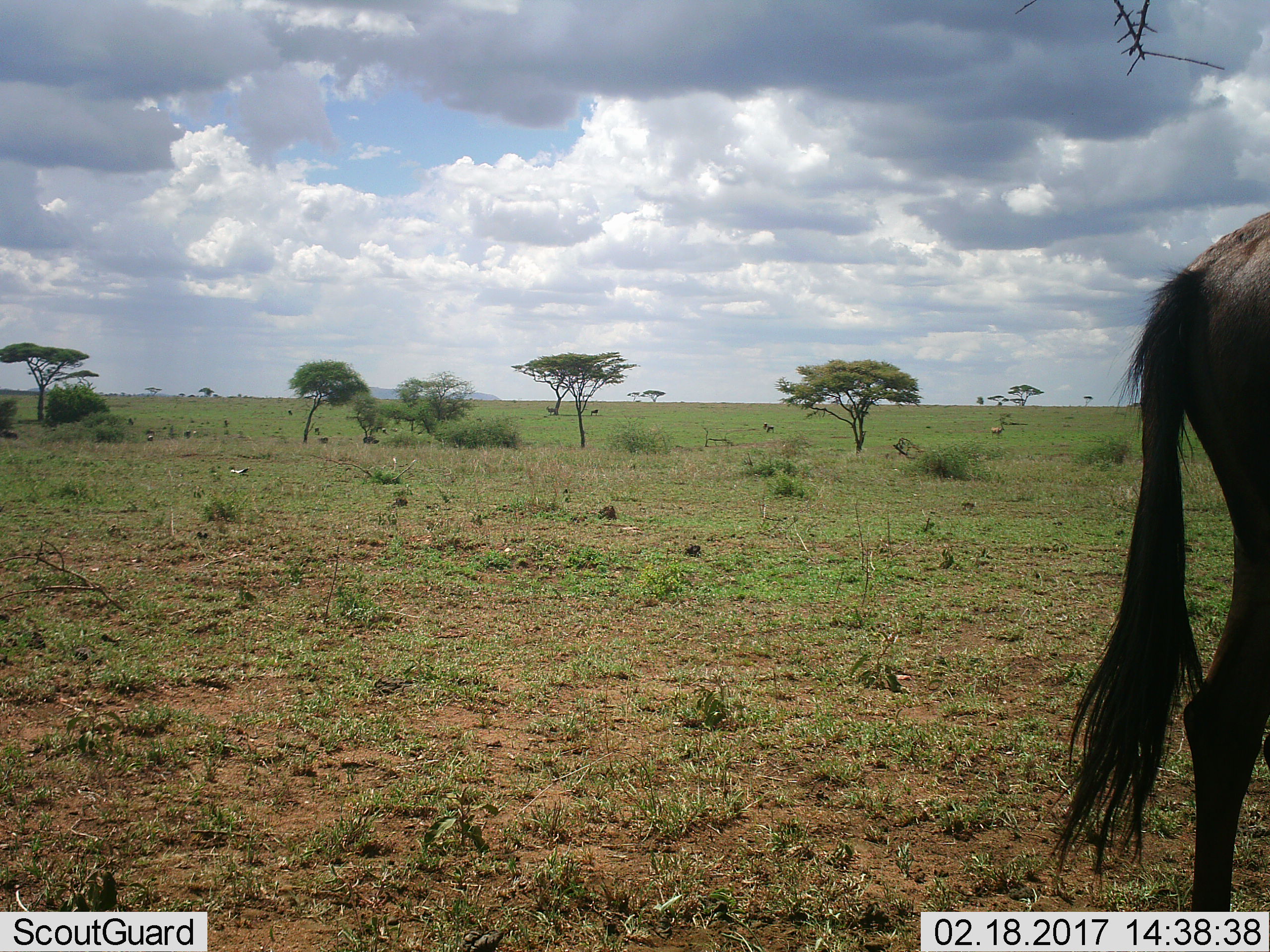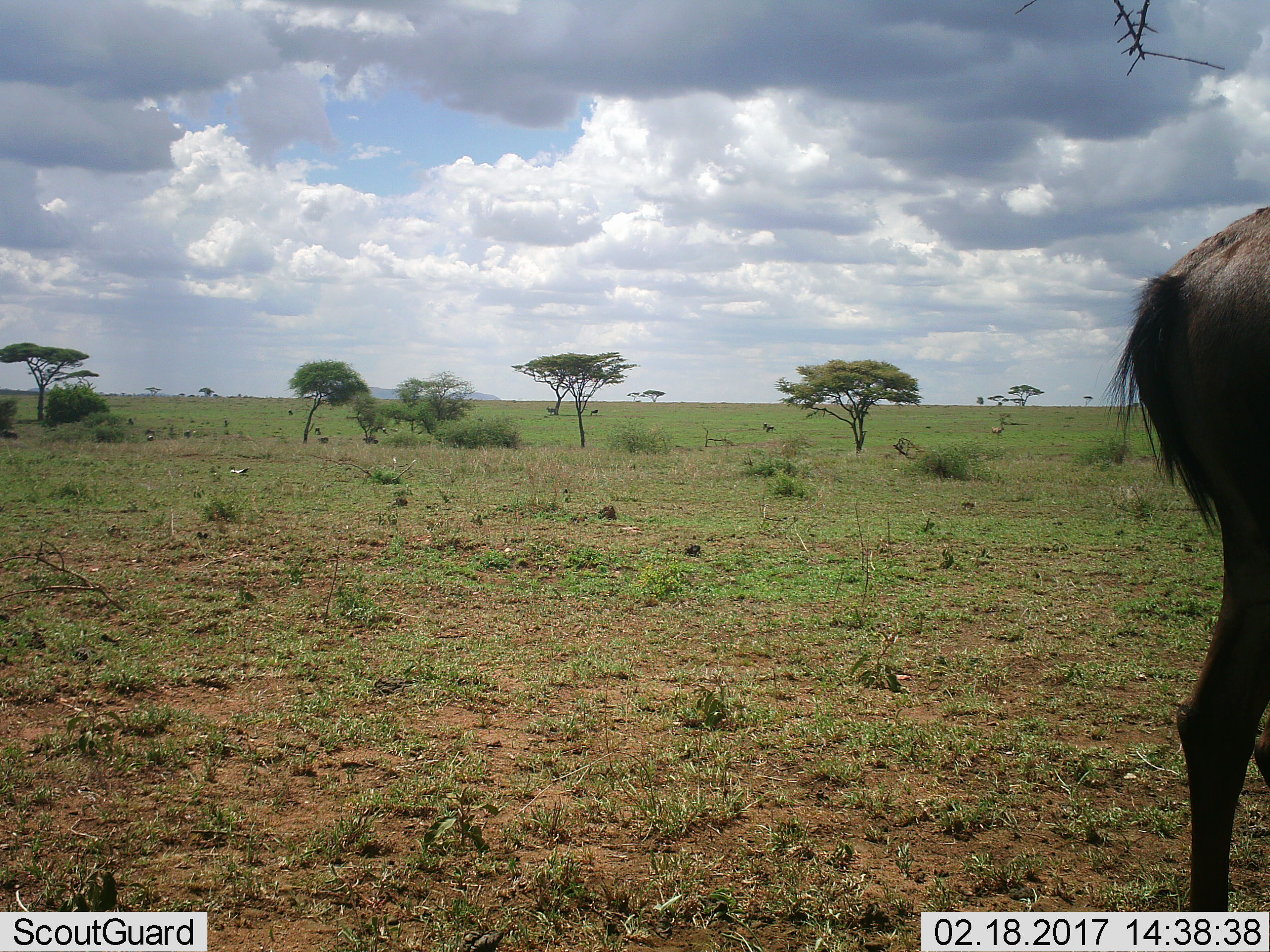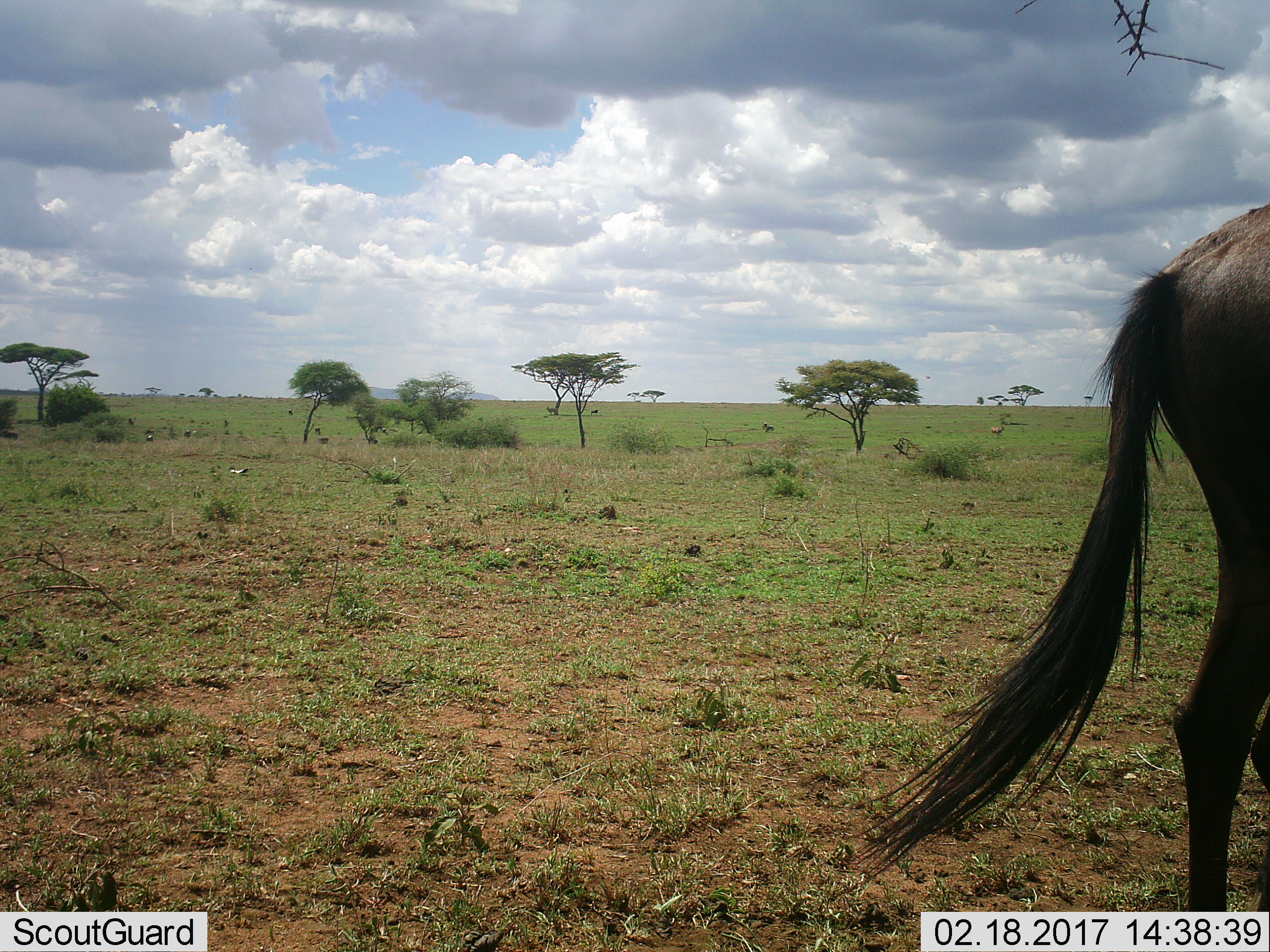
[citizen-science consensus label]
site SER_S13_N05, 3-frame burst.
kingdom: Animalia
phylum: Chordata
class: Mammalia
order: Artiodactyla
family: Bovidae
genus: Connochaetes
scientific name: Connochaetes taurinus taurinus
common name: blue wildebeest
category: wildebeestblue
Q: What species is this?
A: Wildebeestblue (blue wildebeest) (Connochaetes taurinus taurinus).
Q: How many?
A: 1.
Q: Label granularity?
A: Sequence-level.